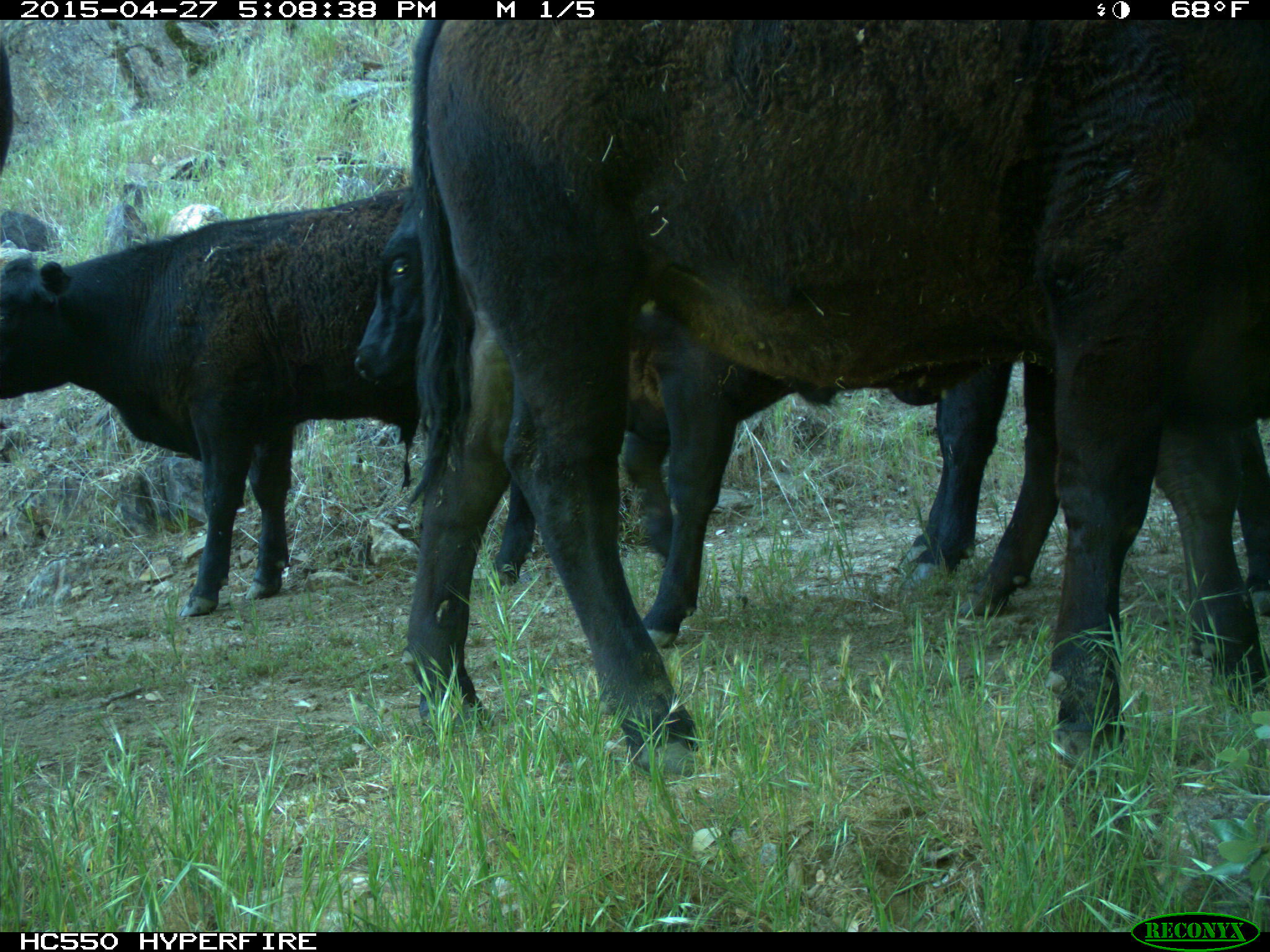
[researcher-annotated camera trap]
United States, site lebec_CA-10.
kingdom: Animalia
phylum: Chordata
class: Mammalia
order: Artiodactyla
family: Bovidae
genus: Bos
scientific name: Bos taurus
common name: domestic cow